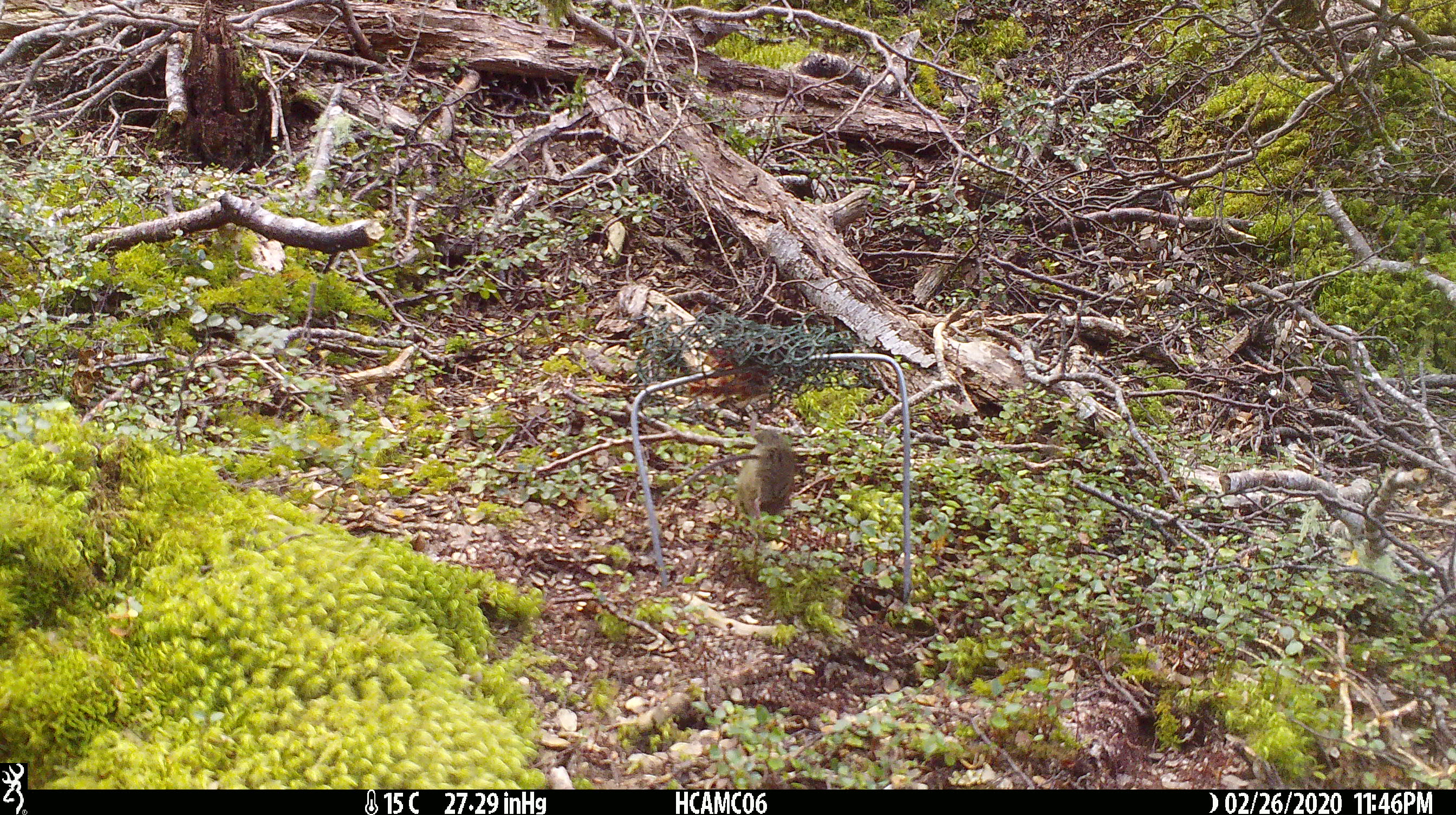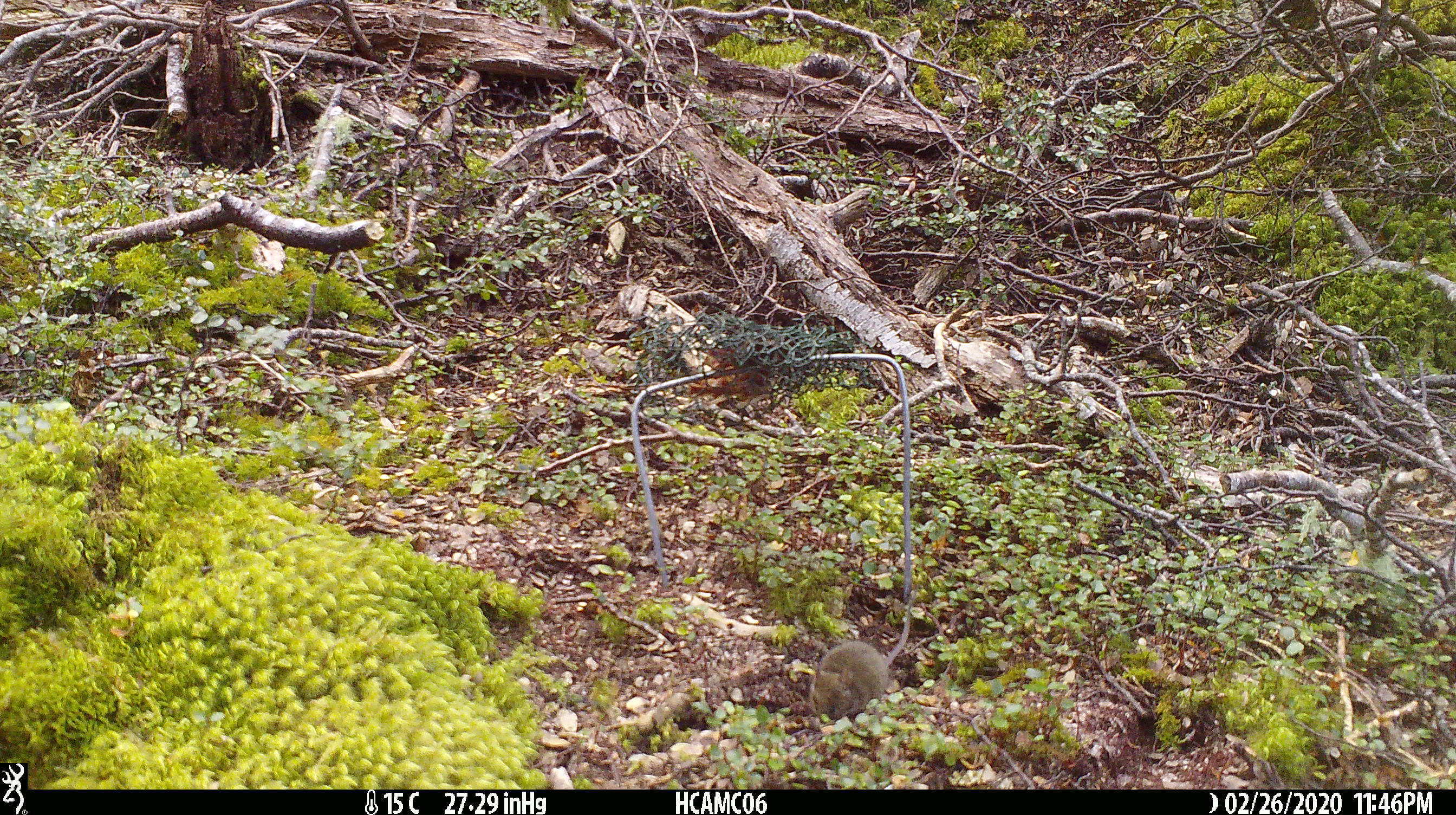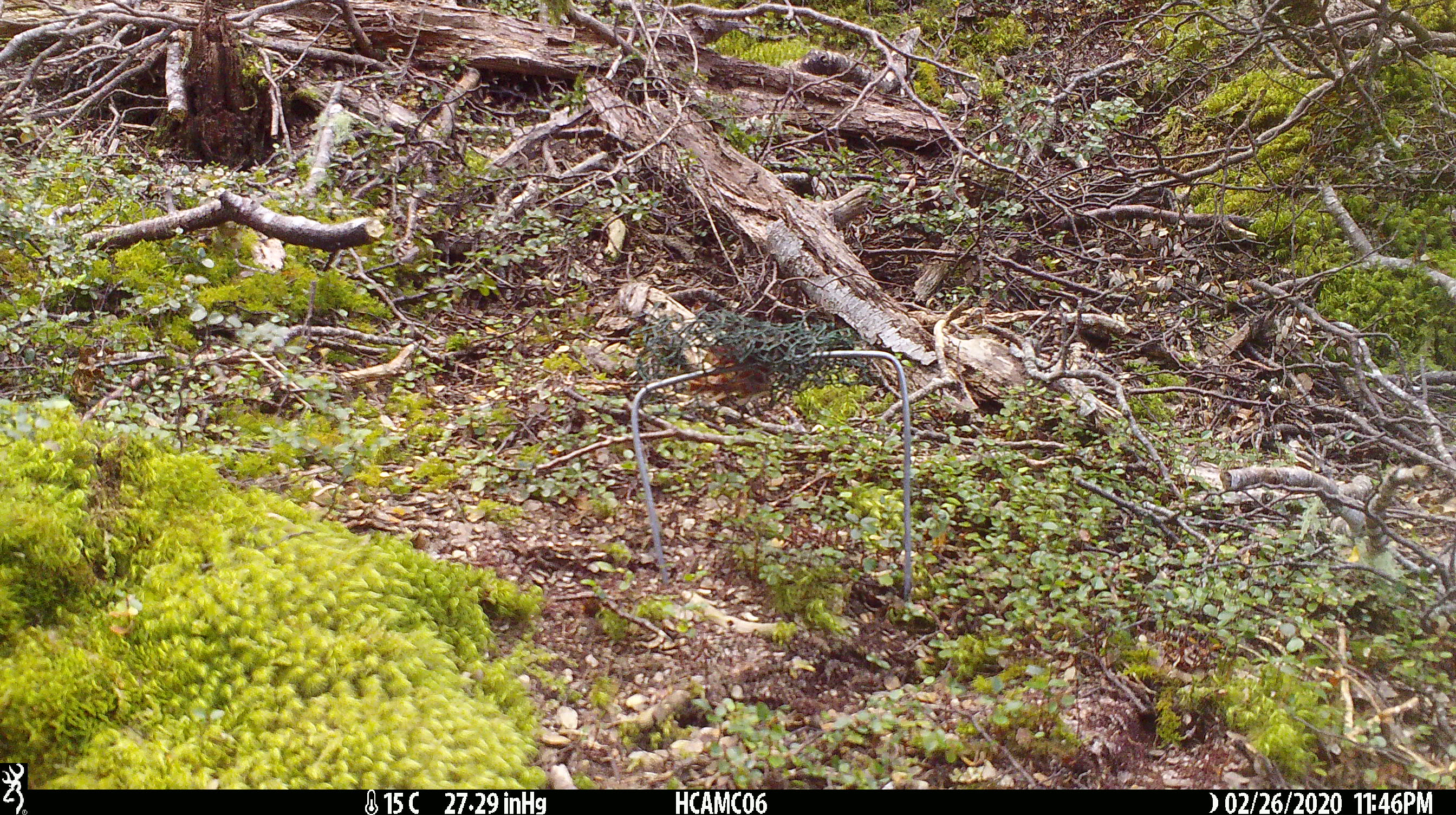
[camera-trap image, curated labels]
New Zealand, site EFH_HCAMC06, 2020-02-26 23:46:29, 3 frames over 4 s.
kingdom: Animalia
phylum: Chordata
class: Mammalia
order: Rodentia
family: Muridae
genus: Mus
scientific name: Mus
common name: mouse